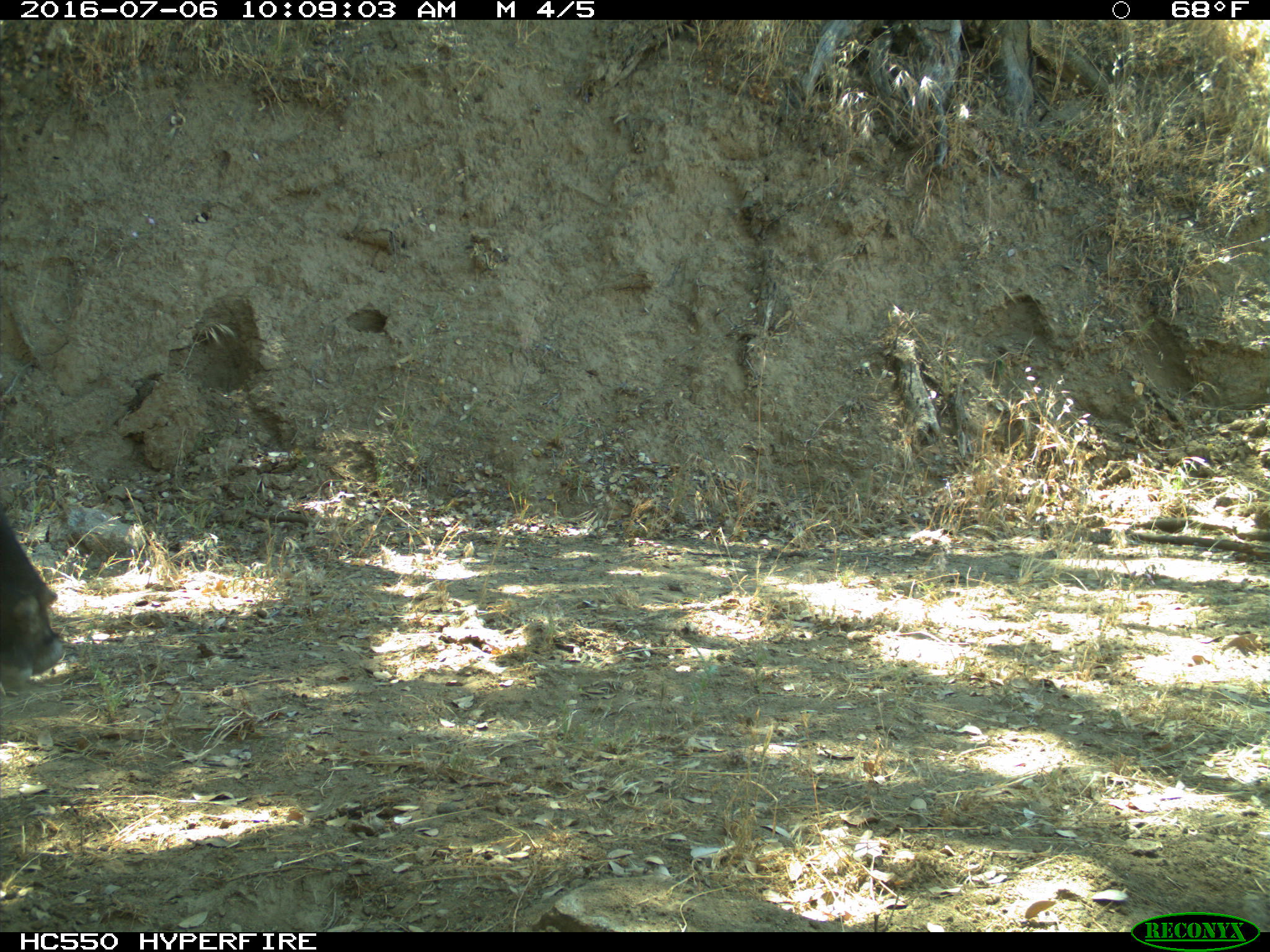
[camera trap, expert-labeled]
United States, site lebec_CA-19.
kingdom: Animalia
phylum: Chordata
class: Mammalia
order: Artiodactyla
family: Bovidae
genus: Bos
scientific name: Bos taurus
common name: domestic cow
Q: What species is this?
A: Bos taurus (domestic cow).